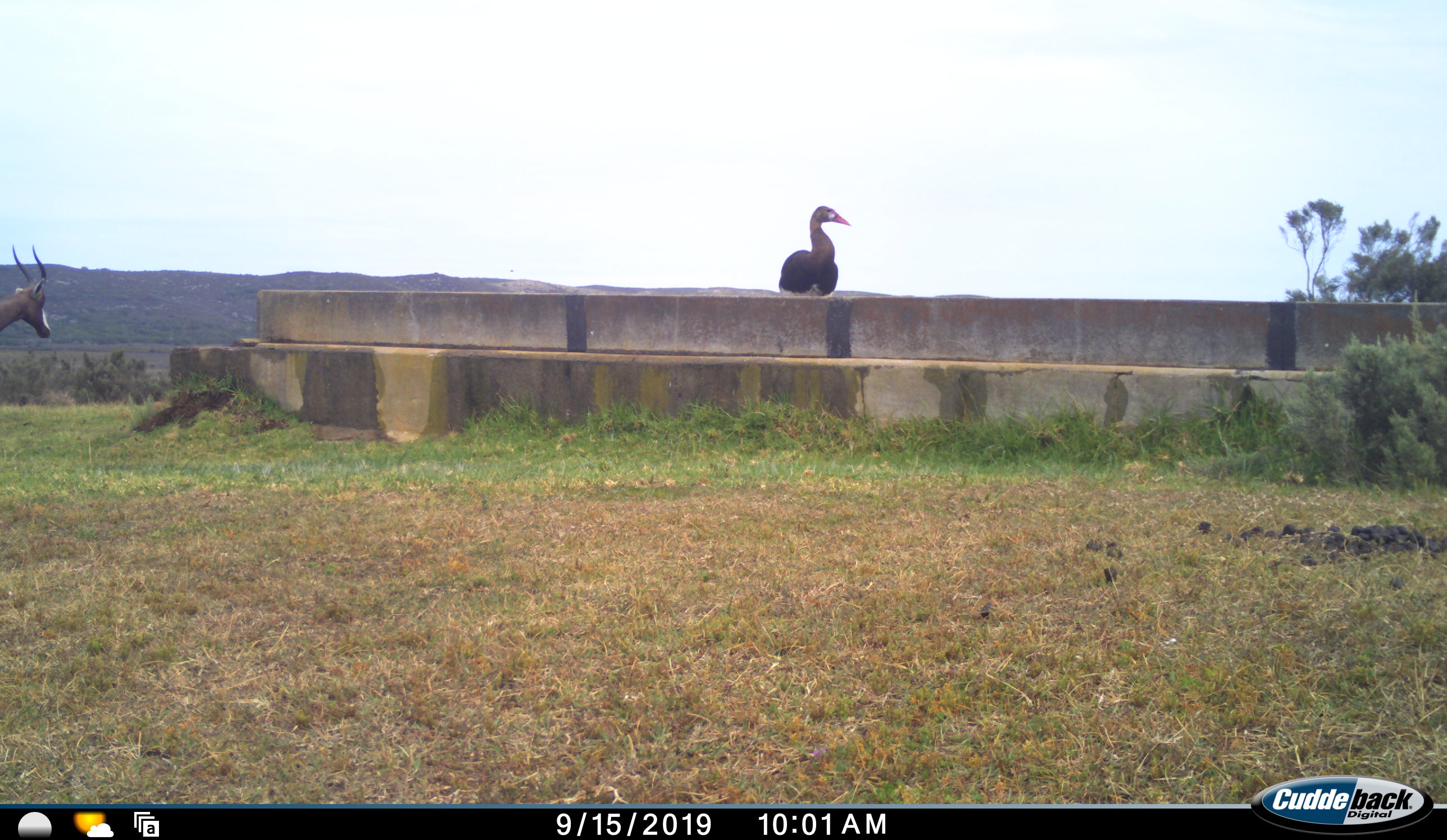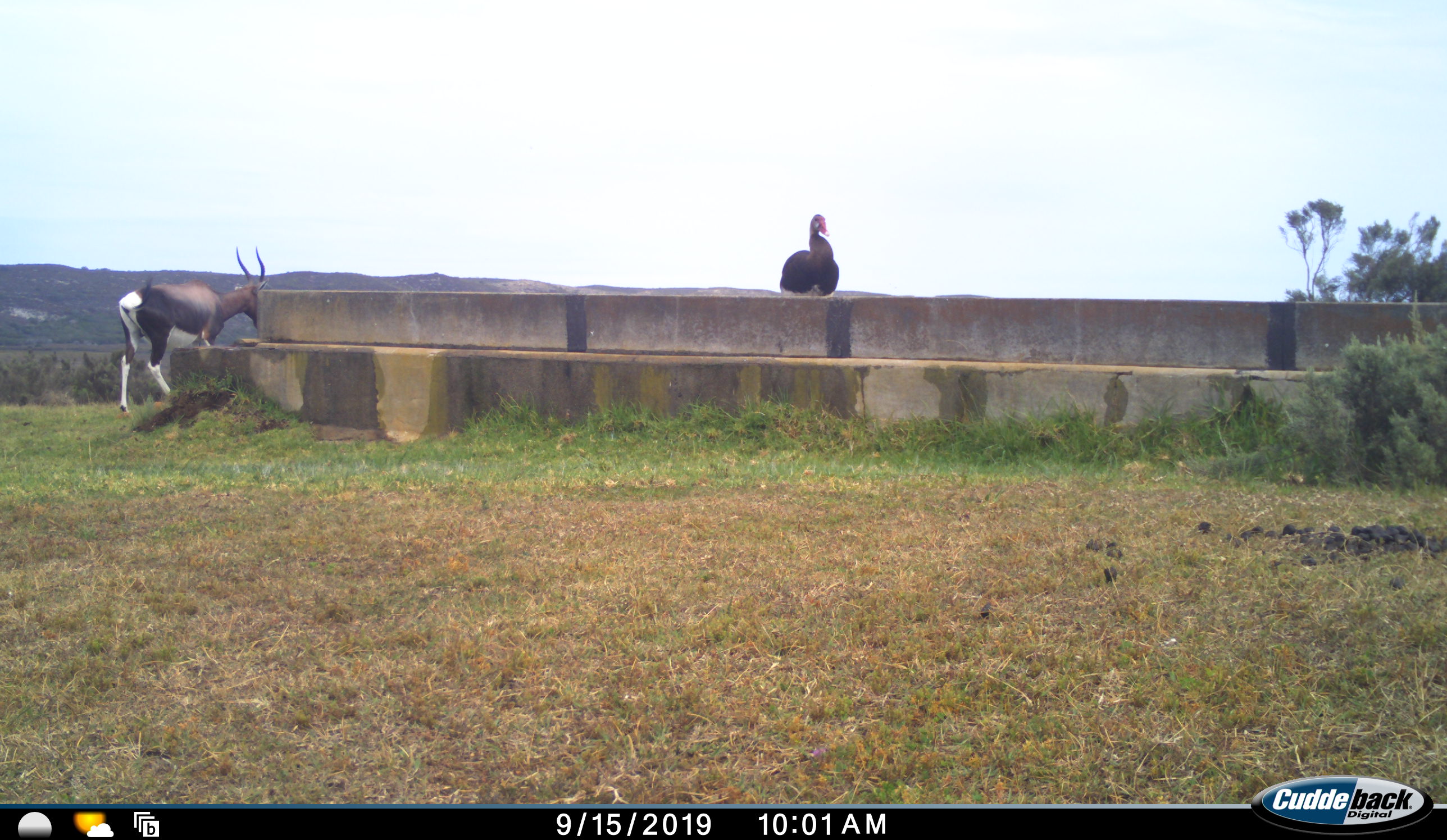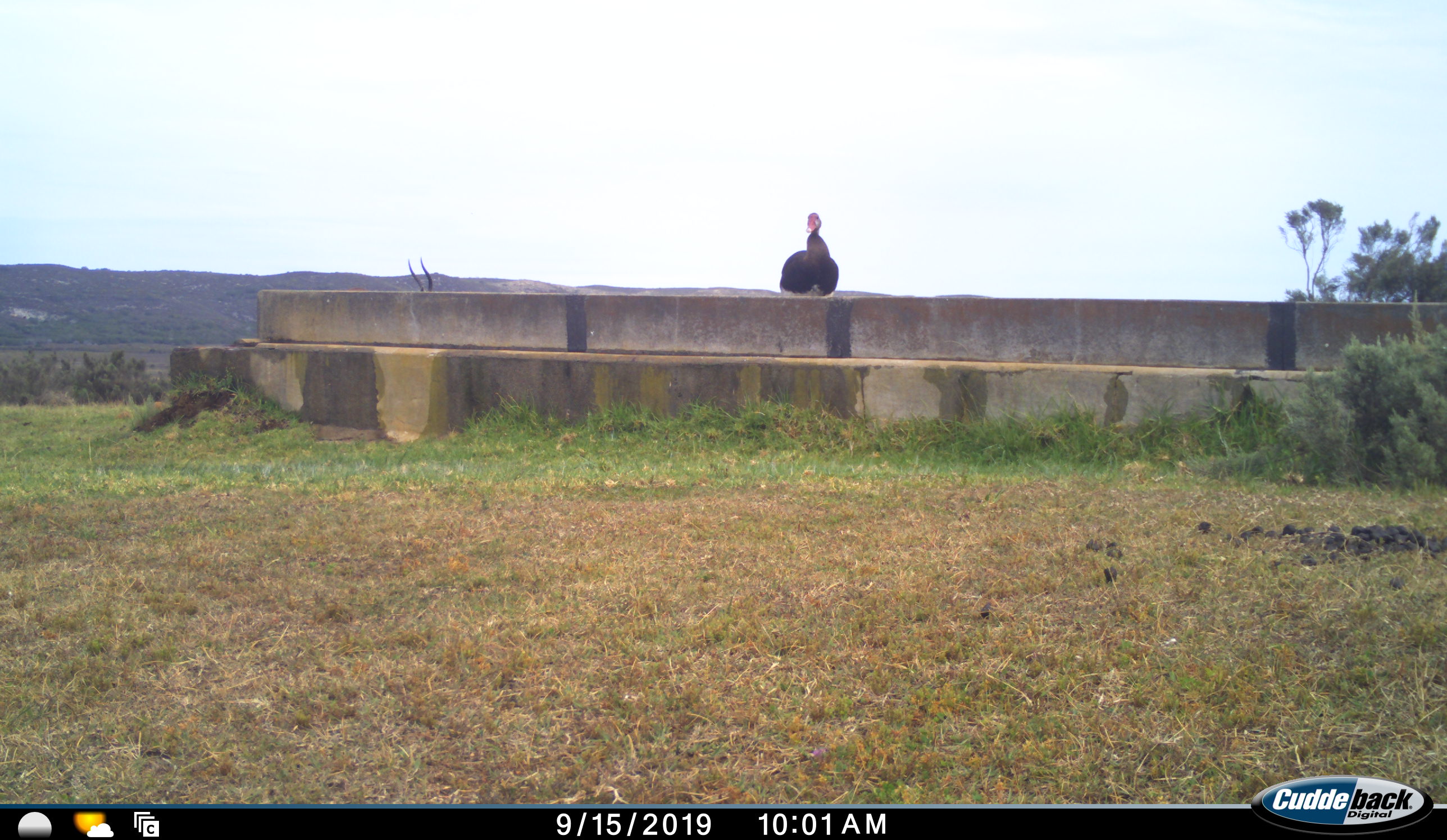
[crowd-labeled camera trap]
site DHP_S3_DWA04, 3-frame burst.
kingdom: Animalia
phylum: Chordata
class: Aves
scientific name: Aves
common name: bird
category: birdother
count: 1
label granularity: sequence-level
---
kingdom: Animalia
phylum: Chordata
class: Mammalia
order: Artiodactyla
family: Bovidae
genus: Damaliscus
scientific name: Damaliscus pygargus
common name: bontebok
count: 1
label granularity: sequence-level